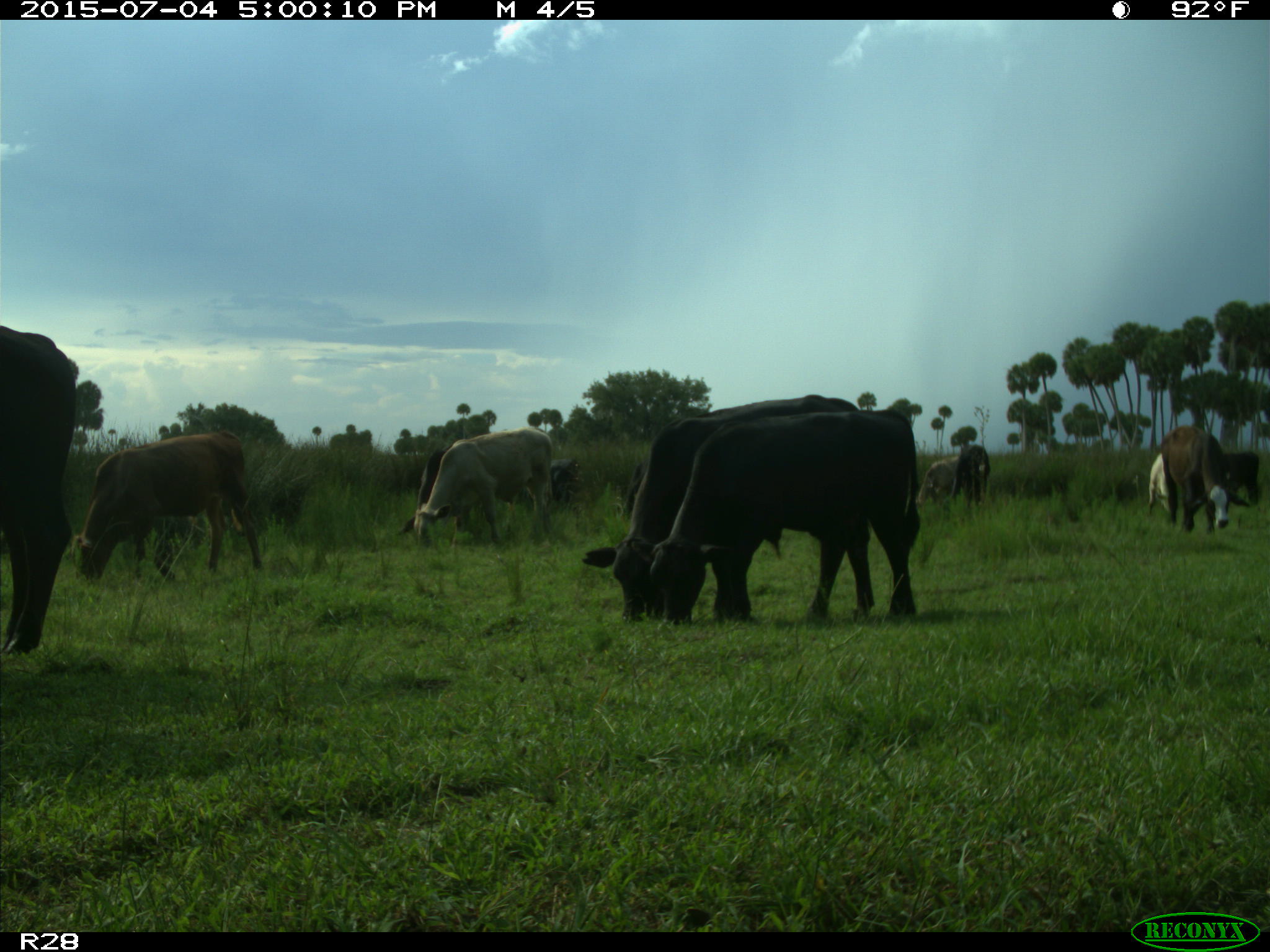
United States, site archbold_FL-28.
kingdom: Animalia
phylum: Chordata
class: Mammalia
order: Artiodactyla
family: Bovidae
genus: Bos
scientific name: Bos taurus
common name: domestic cow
Bos taurus (domestic cow).